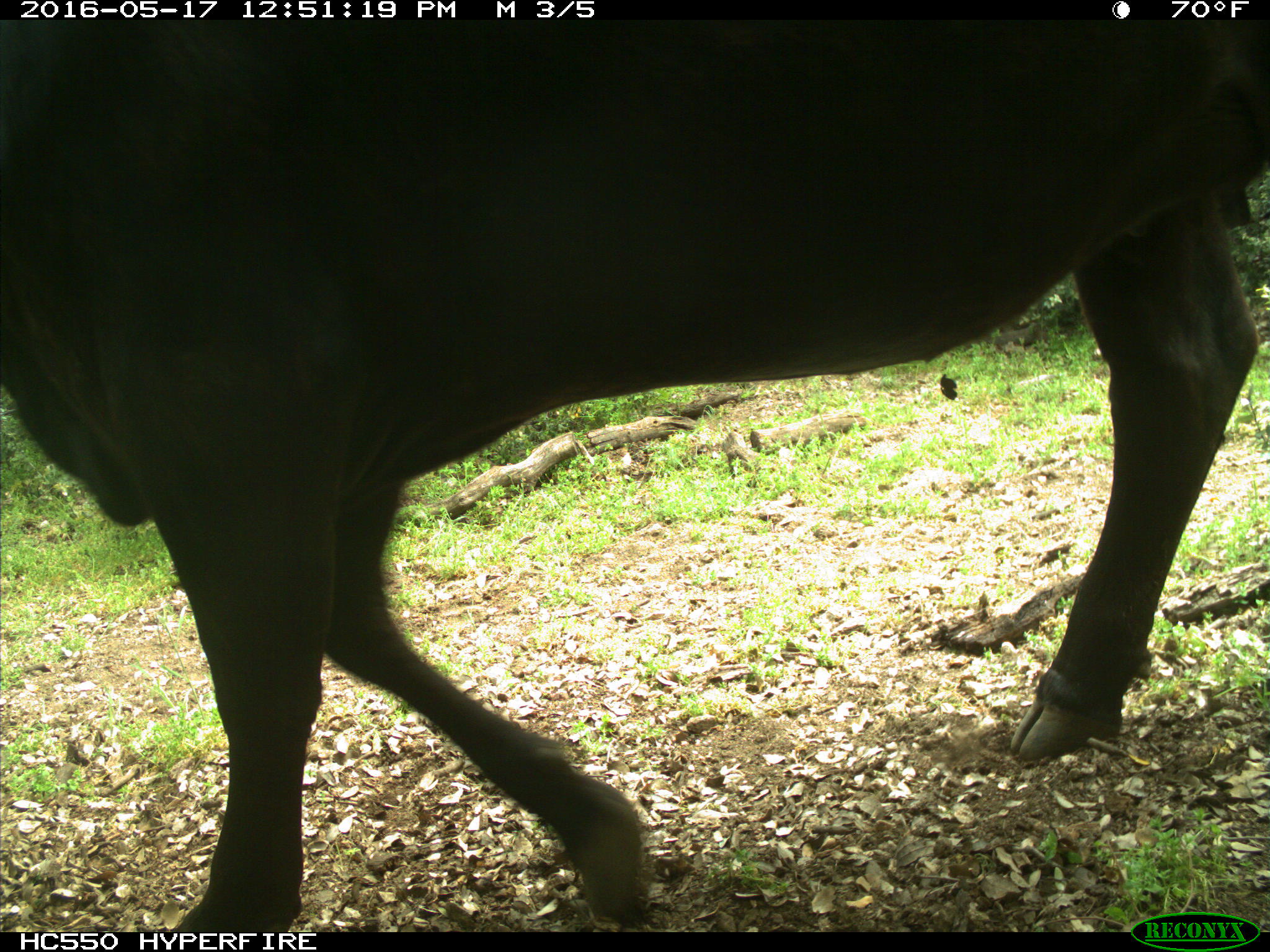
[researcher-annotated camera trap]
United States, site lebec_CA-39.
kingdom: Animalia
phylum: Chordata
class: Mammalia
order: Artiodactyla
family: Bovidae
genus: Bos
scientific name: Bos taurus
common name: domestic cow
Bos taurus (domestic cow).